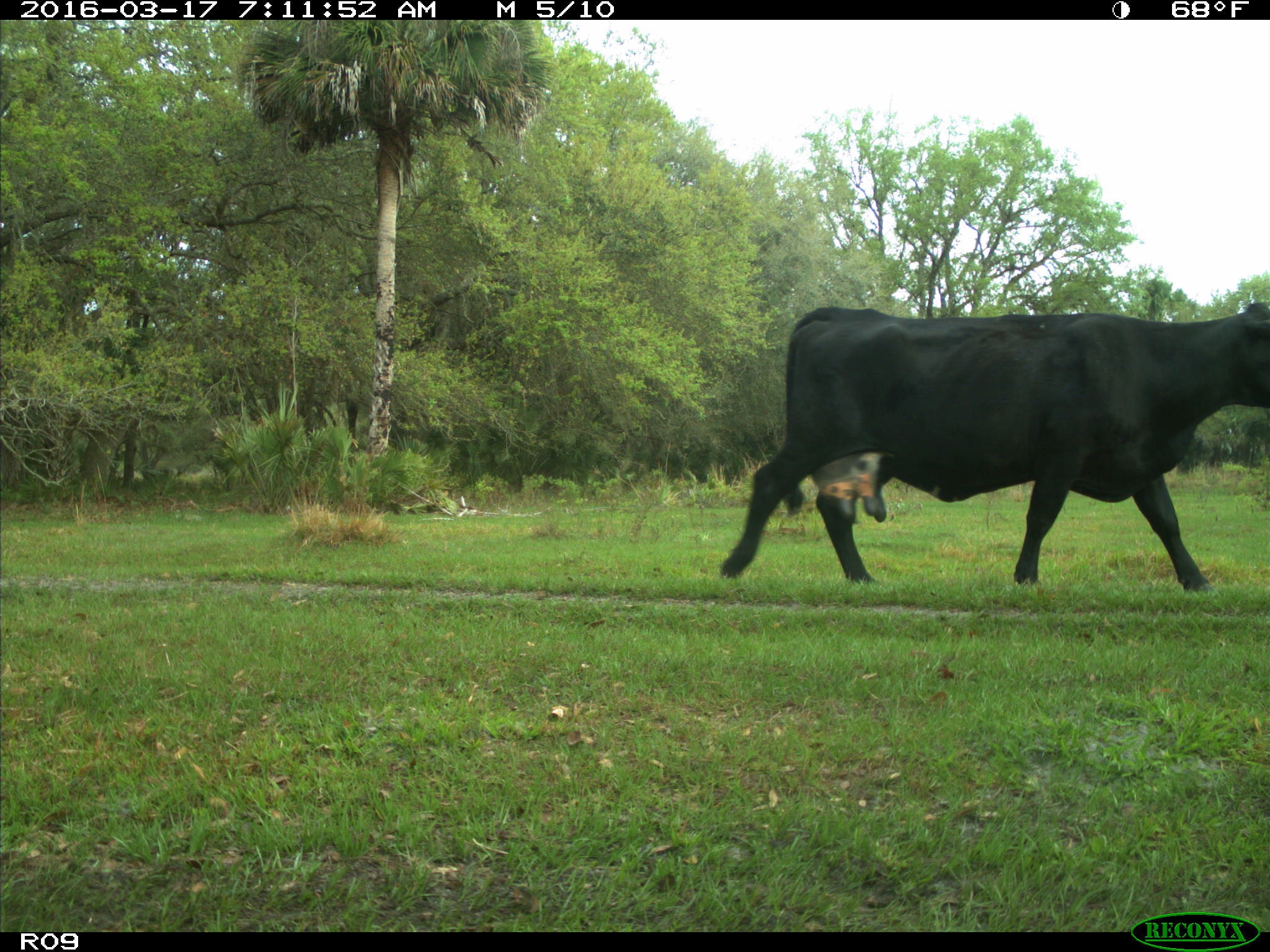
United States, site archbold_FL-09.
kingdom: Animalia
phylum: Chordata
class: Mammalia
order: Artiodactyla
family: Bovidae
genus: Bos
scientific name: Bos taurus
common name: domestic cow